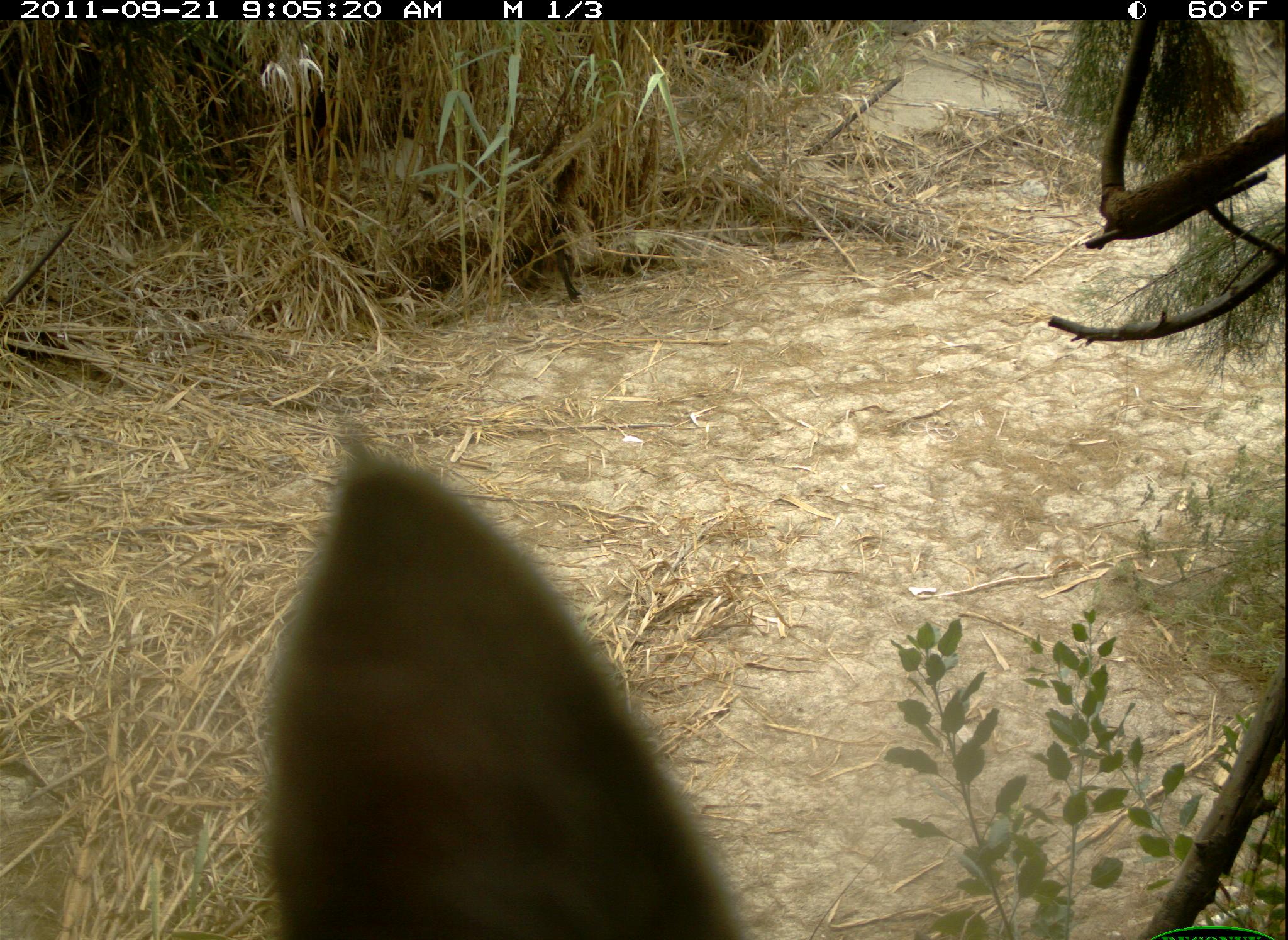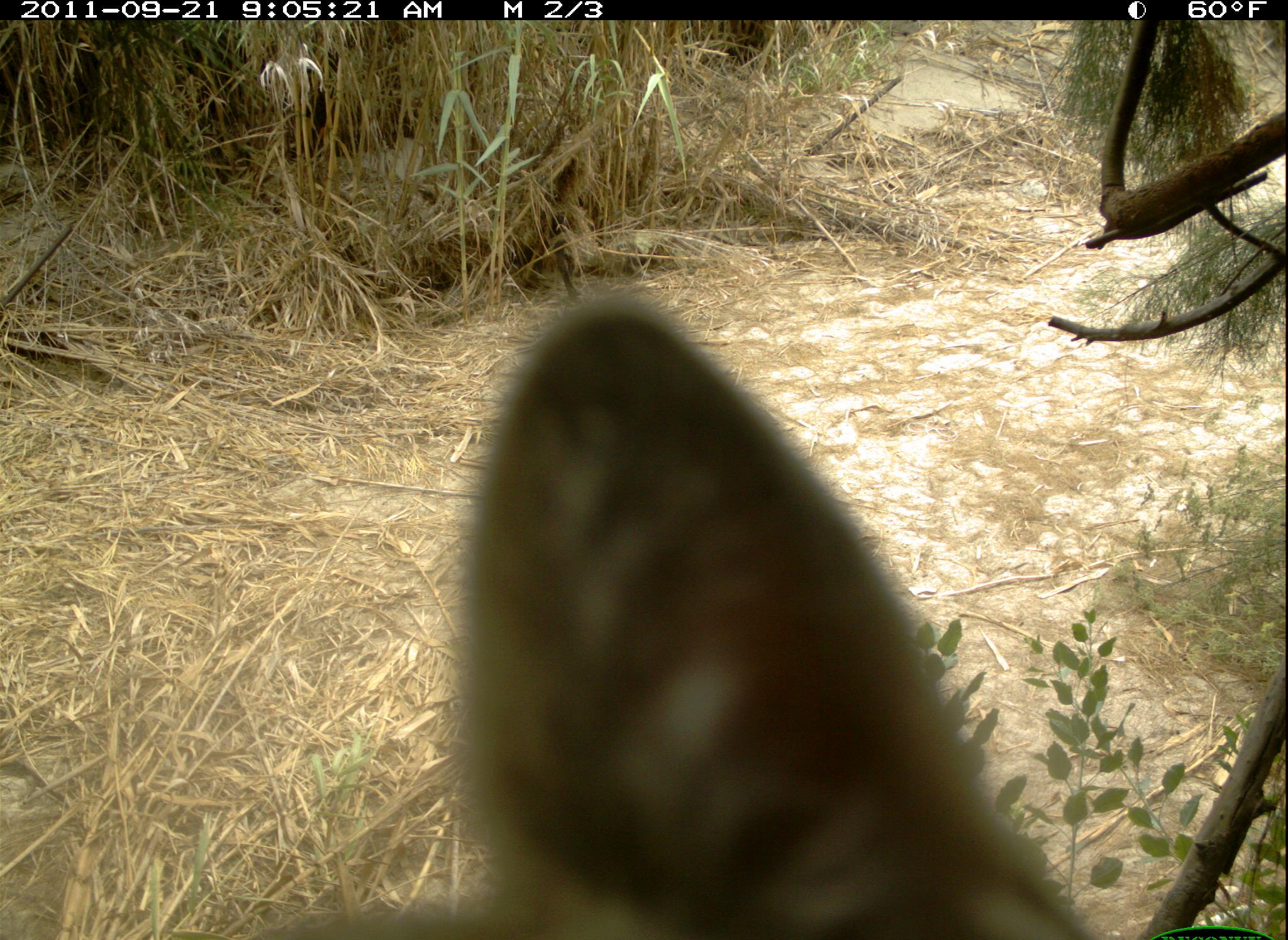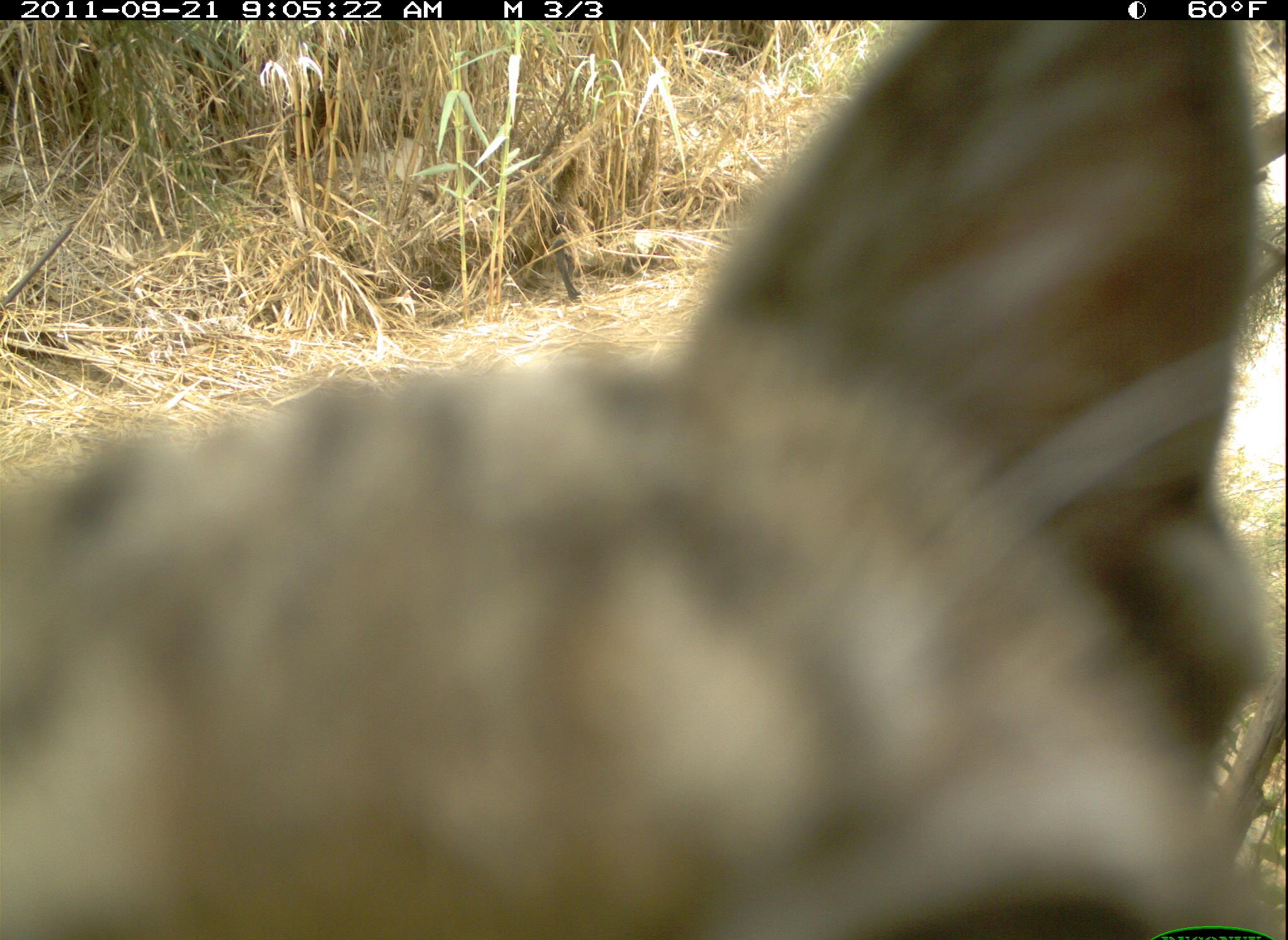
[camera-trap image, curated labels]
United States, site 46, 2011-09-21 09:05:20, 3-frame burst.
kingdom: Animalia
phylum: Chordata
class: Mammalia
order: Carnivora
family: Felidae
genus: Lynx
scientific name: Lynx rufus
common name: bobcat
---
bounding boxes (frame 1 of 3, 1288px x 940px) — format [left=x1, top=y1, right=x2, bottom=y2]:
bobcat: [left=235, top=428, right=823, bottom=940]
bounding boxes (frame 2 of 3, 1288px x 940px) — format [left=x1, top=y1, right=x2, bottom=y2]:
bobcat: [left=230, top=279, right=1132, bottom=940]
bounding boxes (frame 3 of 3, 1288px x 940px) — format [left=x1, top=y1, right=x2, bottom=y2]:
bobcat: [left=2, top=21, right=1278, bottom=940]